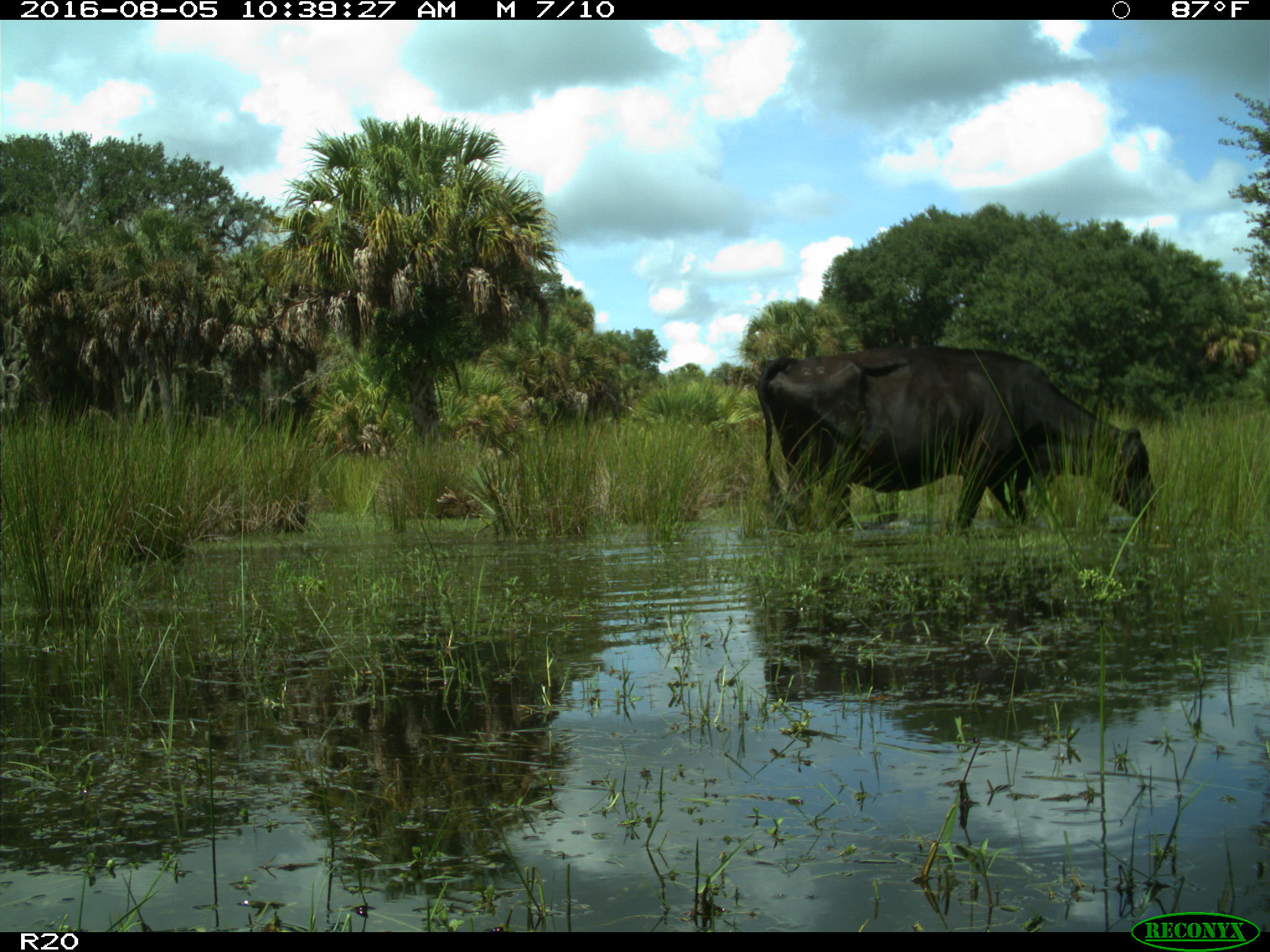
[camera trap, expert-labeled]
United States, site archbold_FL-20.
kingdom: Animalia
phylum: Chordata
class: Mammalia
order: Artiodactyla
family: Bovidae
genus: Bos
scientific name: Bos taurus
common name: domestic cow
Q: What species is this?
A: Bos taurus (domestic cow).